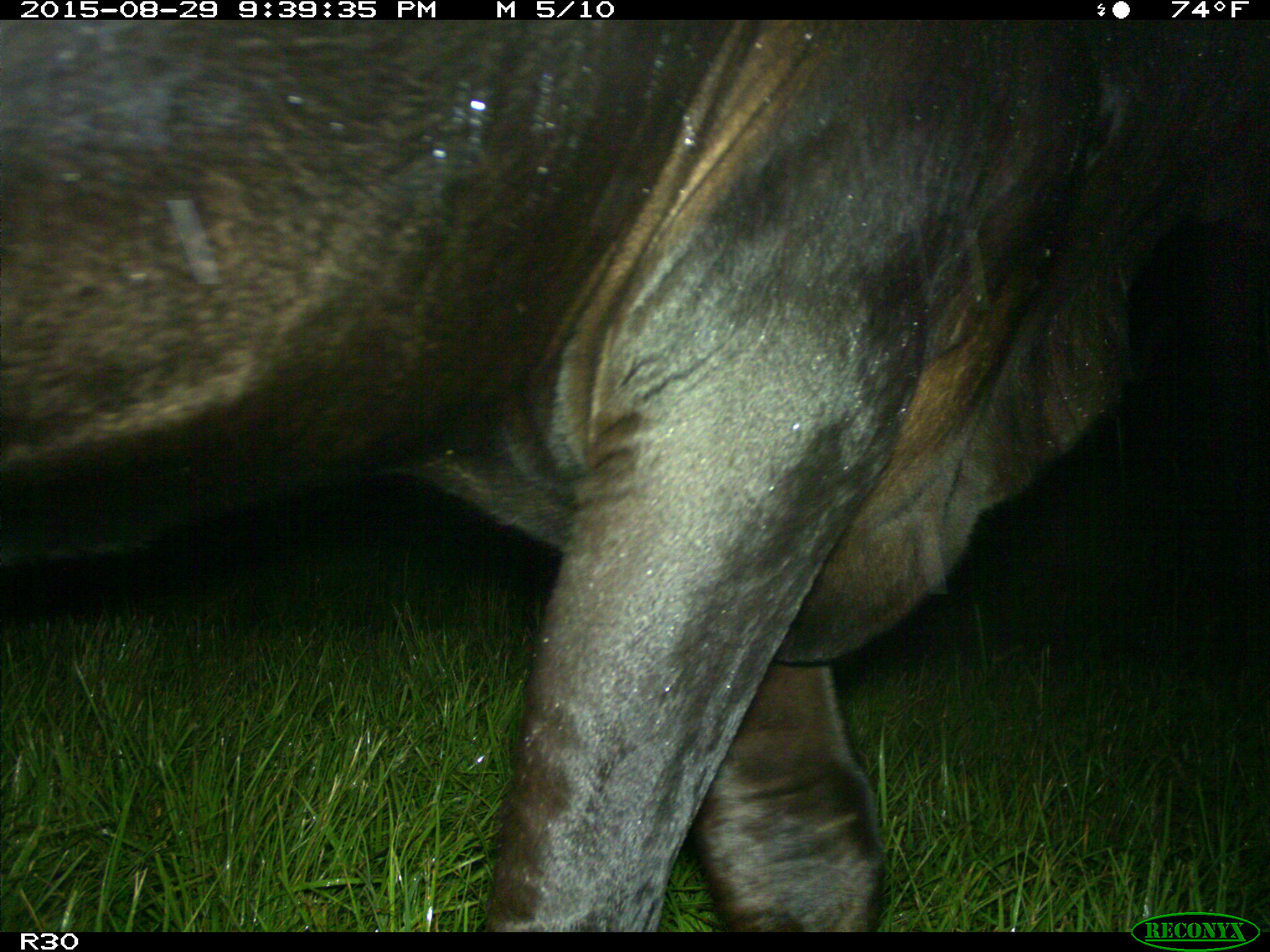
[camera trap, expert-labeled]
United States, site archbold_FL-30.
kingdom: Animalia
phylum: Chordata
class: Mammalia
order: Artiodactyla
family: Bovidae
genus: Bos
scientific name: Bos taurus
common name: domestic cow